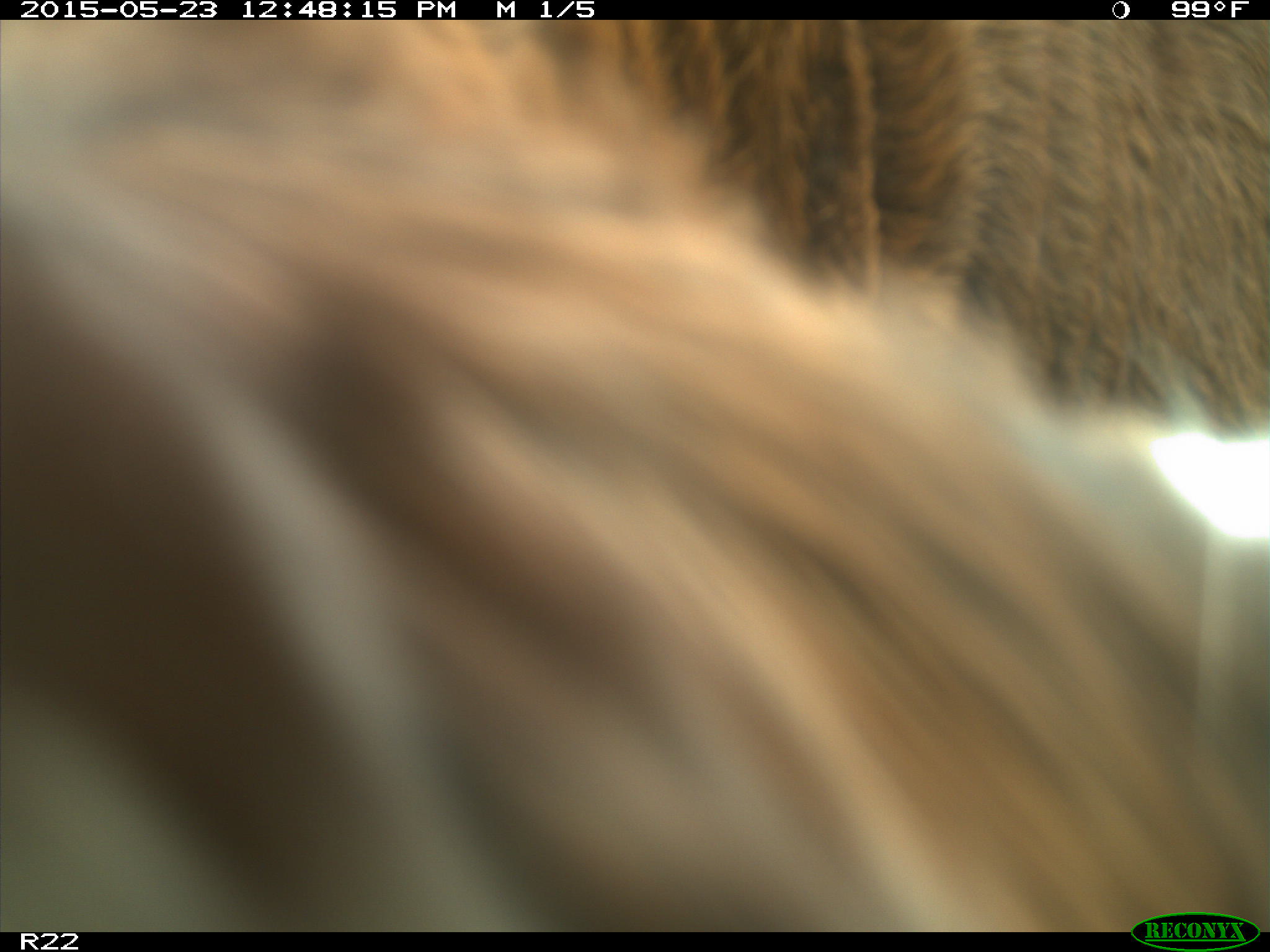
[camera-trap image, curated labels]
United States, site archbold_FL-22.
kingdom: Animalia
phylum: Chordata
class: Mammalia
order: Artiodactyla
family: Bovidae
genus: Bos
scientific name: Bos taurus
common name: domestic cow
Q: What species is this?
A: Bos taurus (domestic cow).